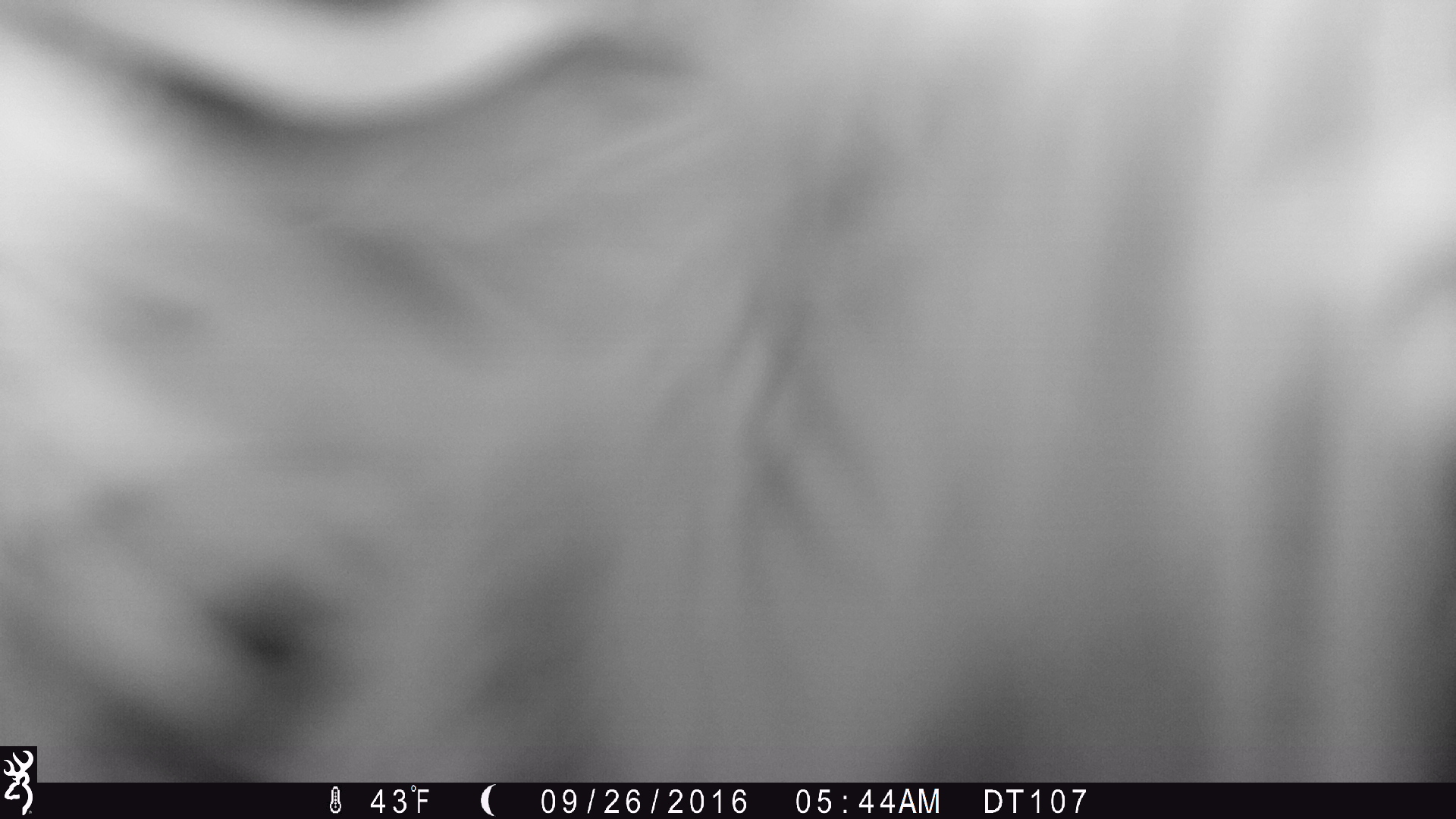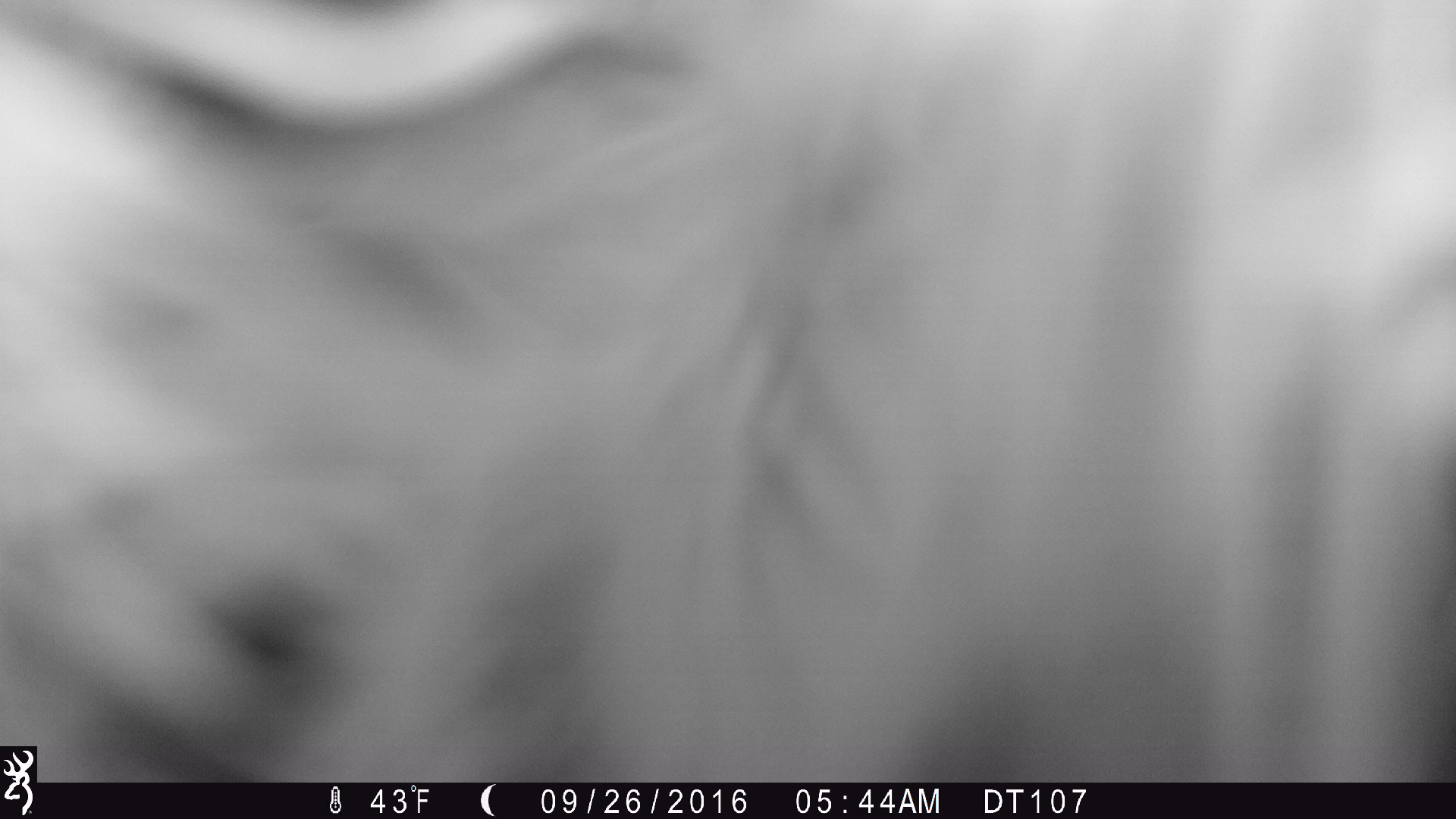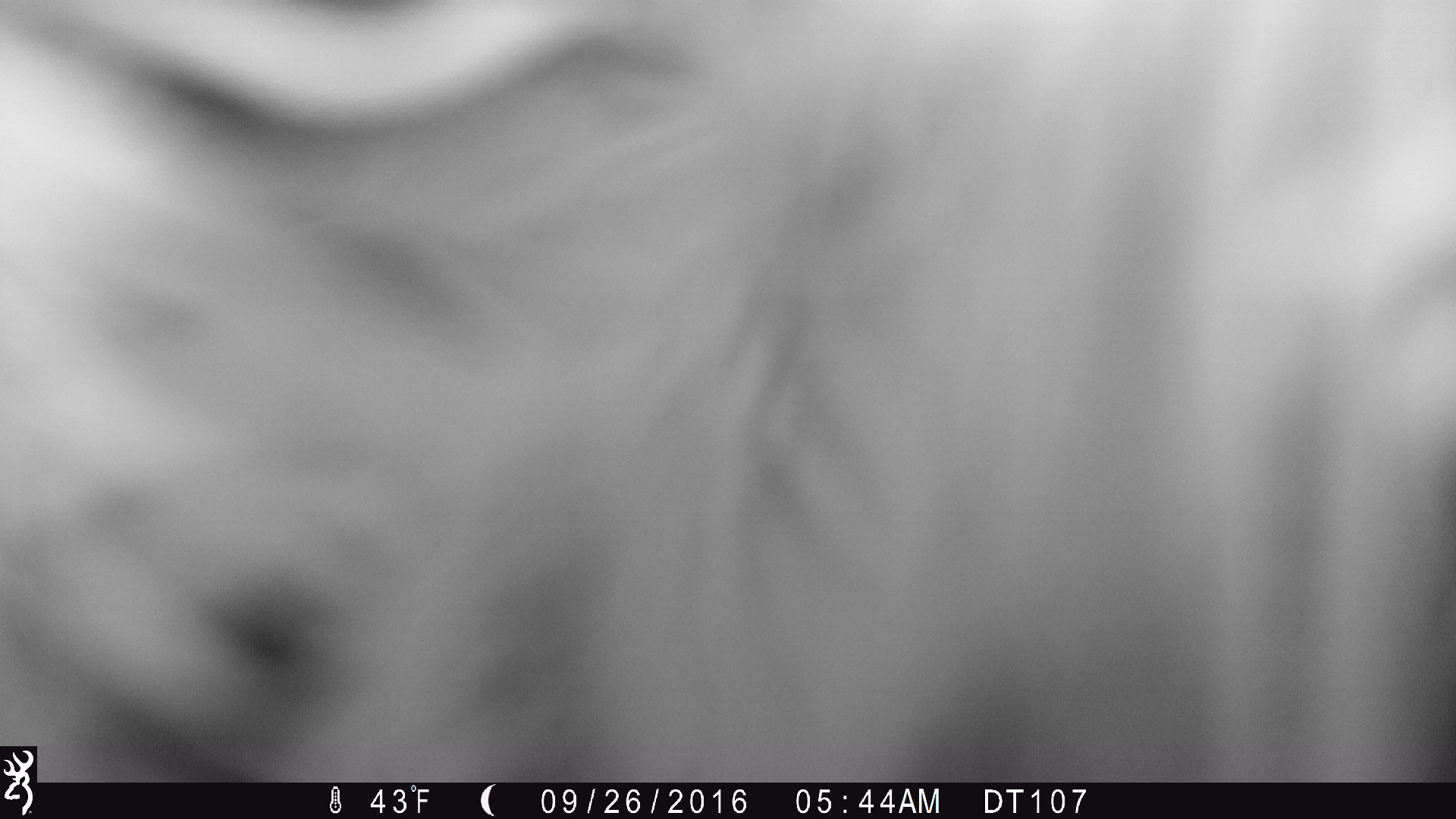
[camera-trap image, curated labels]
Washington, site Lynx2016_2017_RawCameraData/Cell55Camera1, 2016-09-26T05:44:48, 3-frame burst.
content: unidentified animal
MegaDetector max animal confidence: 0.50